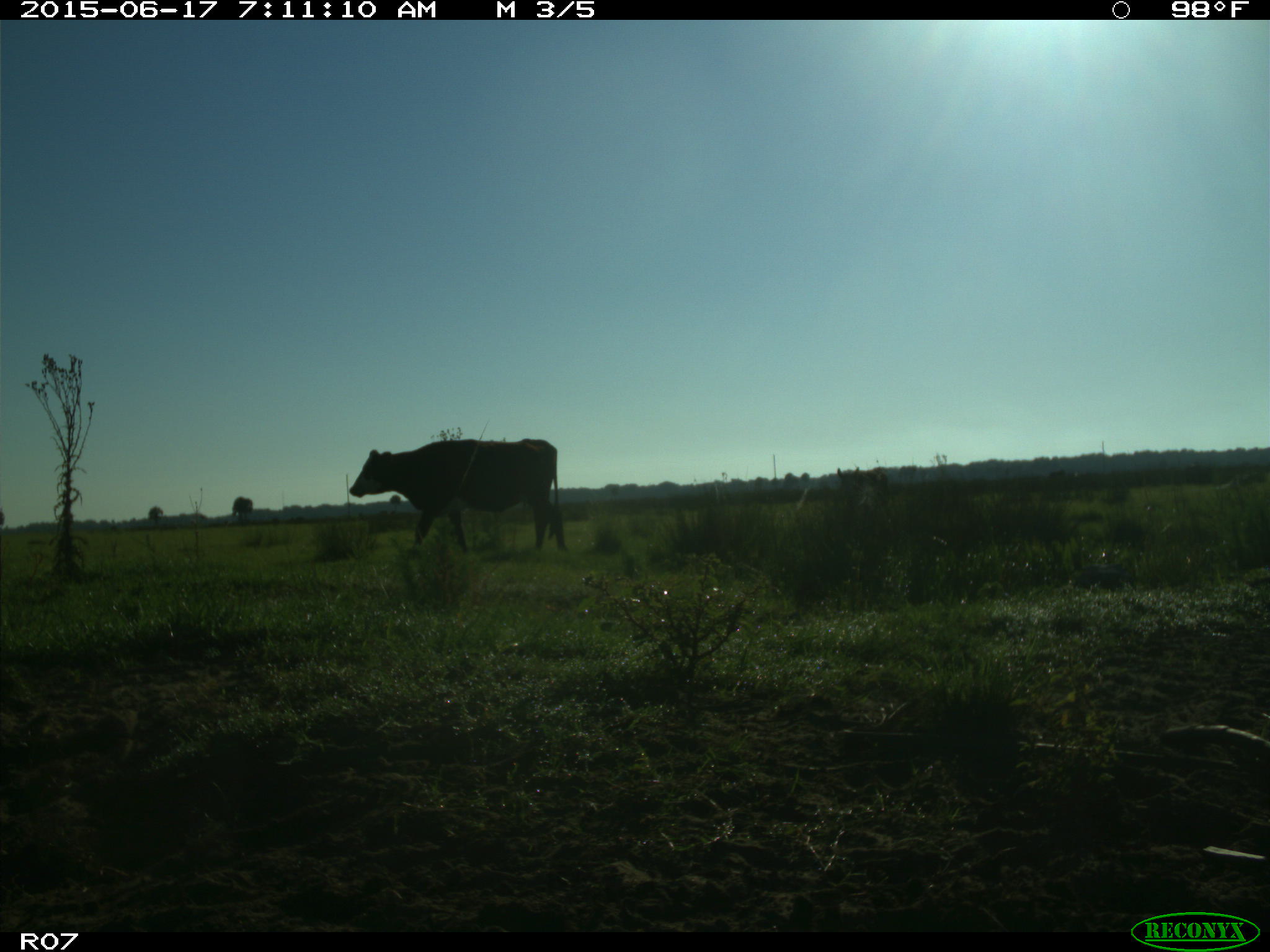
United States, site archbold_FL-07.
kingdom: Animalia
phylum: Chordata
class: Mammalia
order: Artiodactyla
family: Bovidae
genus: Bos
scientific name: Bos taurus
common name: domestic cow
Bos taurus (domestic cow).